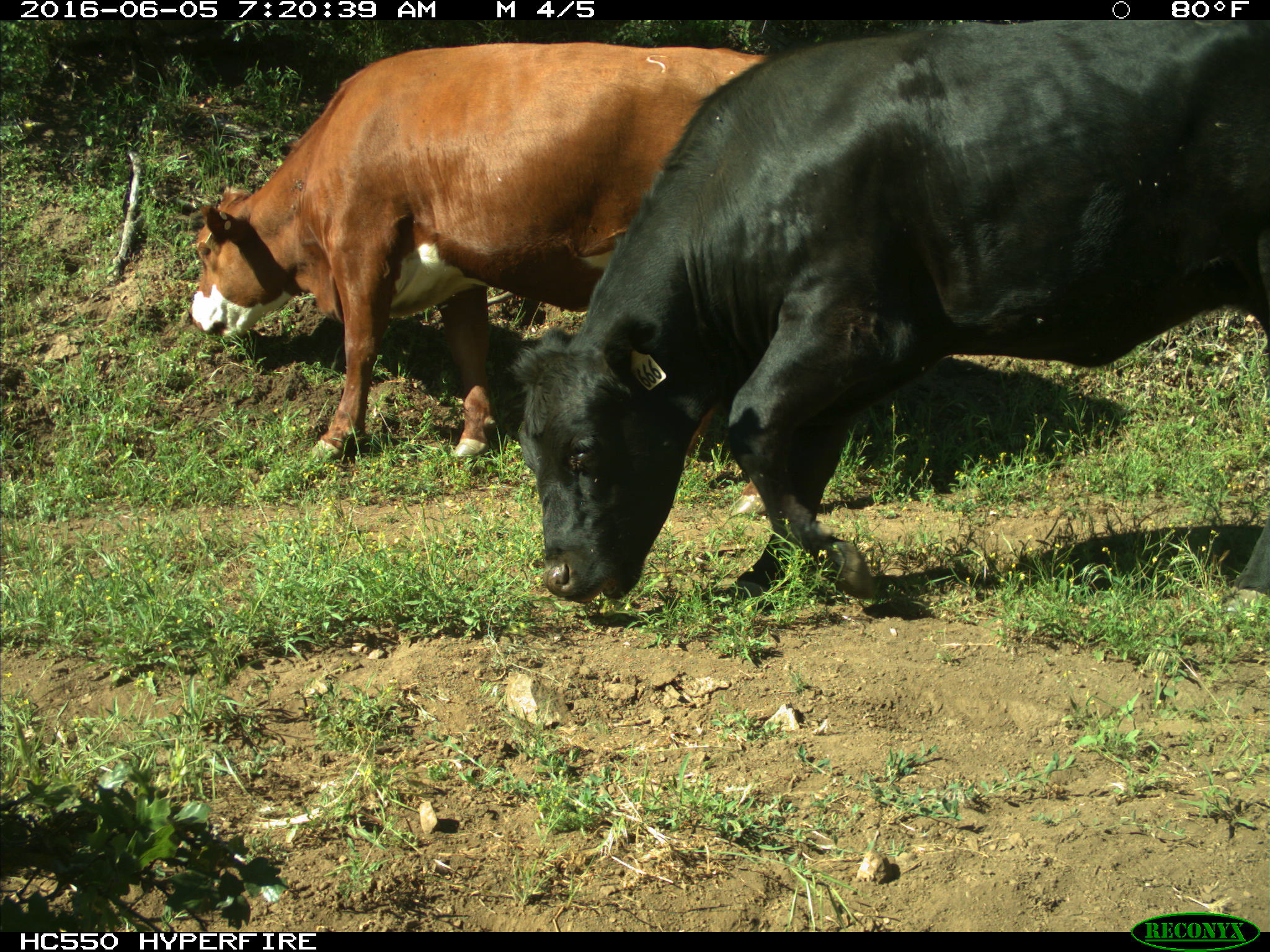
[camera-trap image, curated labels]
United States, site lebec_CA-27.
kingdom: Animalia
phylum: Chordata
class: Mammalia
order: Artiodactyla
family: Bovidae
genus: Bos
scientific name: Bos taurus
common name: domestic cow